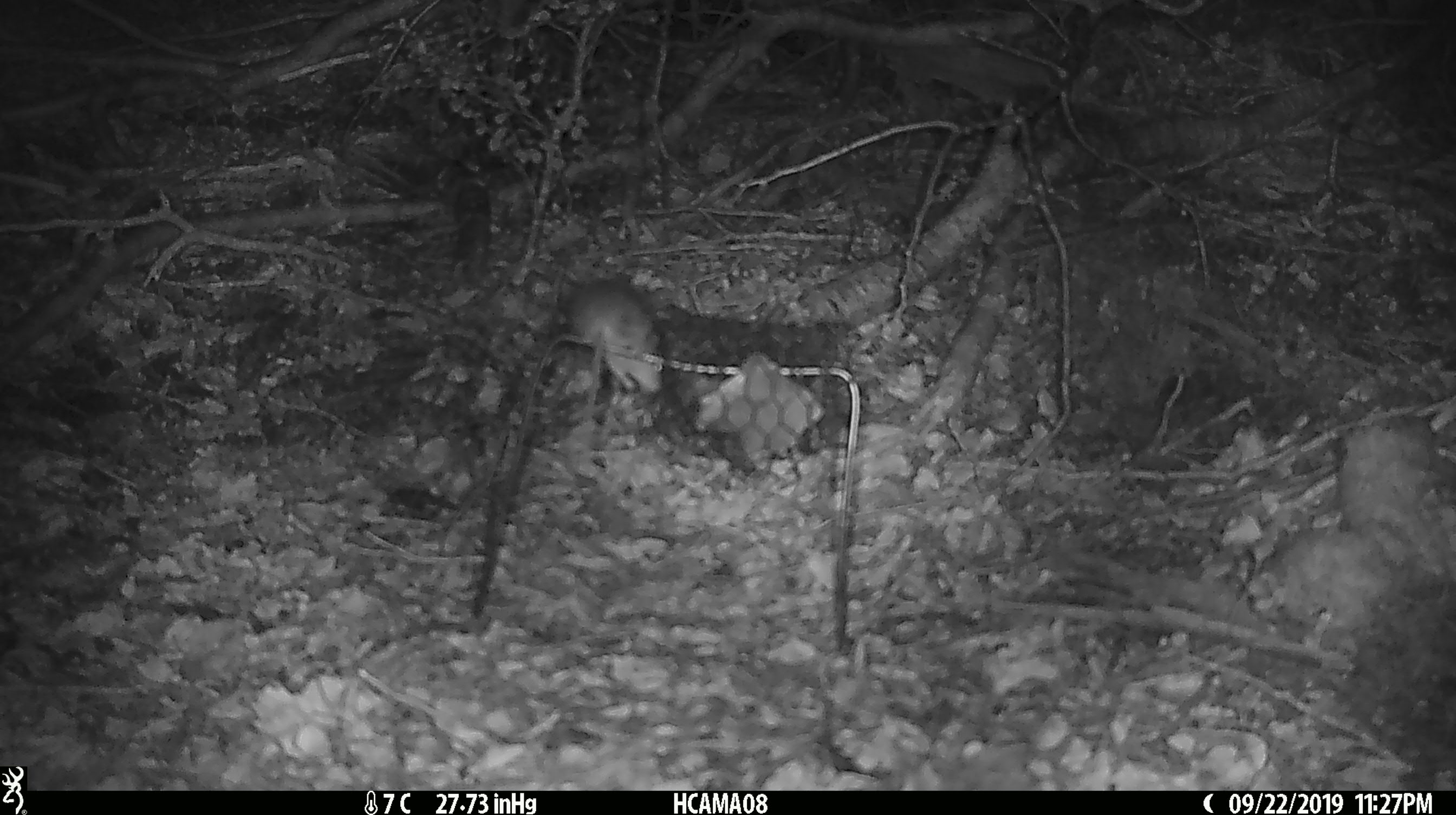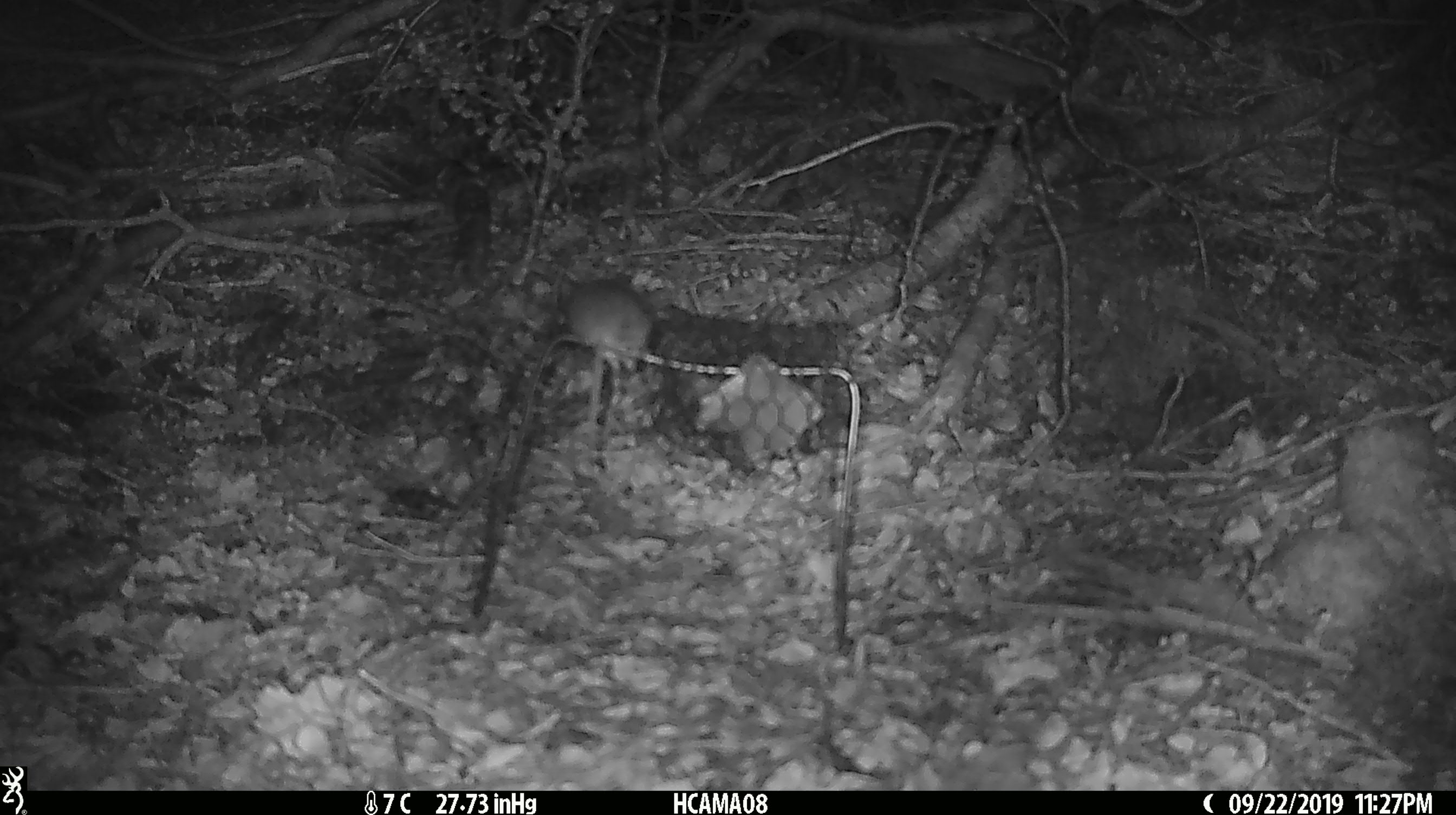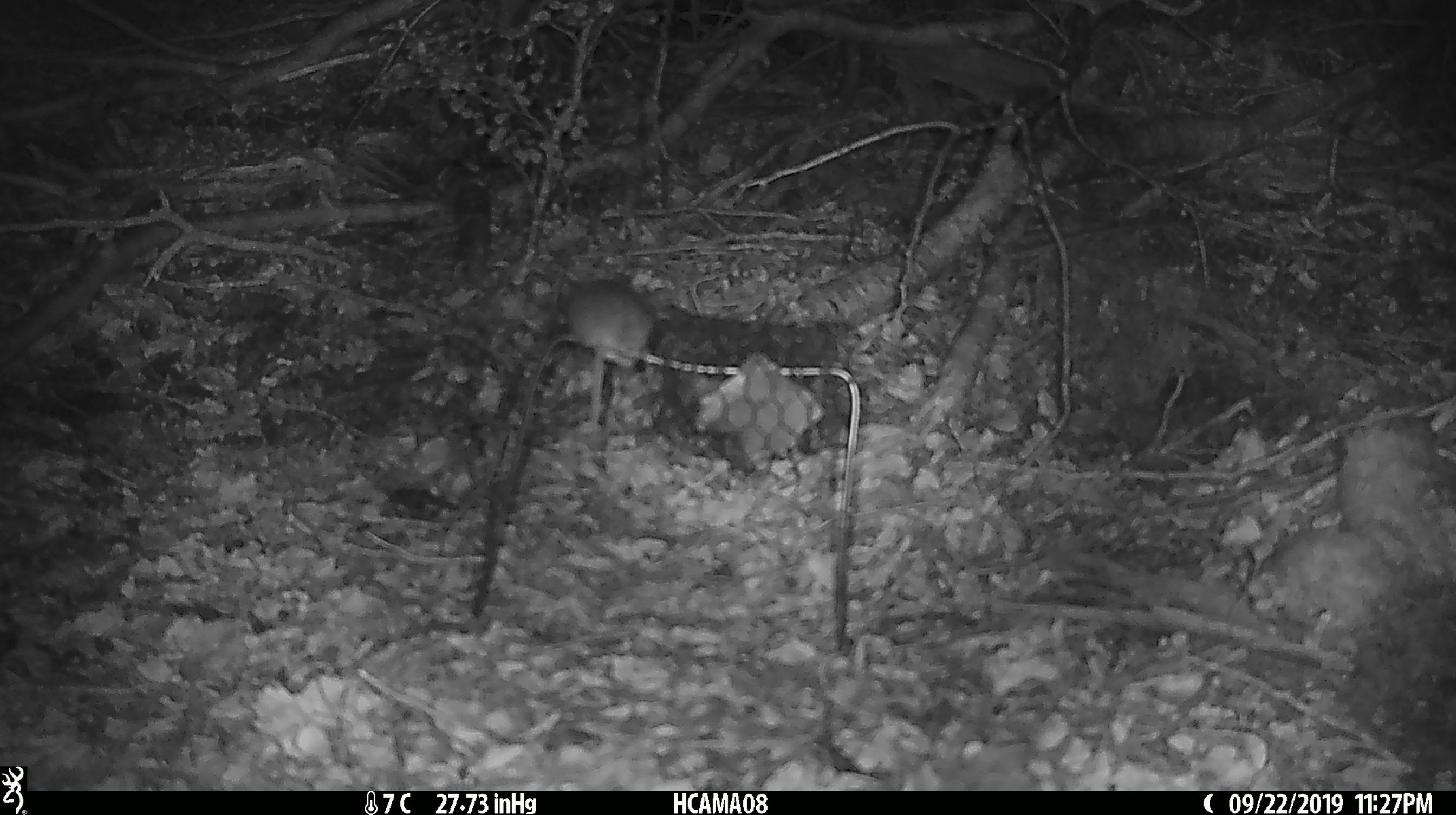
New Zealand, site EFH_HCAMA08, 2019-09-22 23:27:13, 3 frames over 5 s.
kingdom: Animalia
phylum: Chordata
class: Mammalia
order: Rodentia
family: Muridae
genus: Mus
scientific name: Mus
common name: mouse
Mouse (Mus).